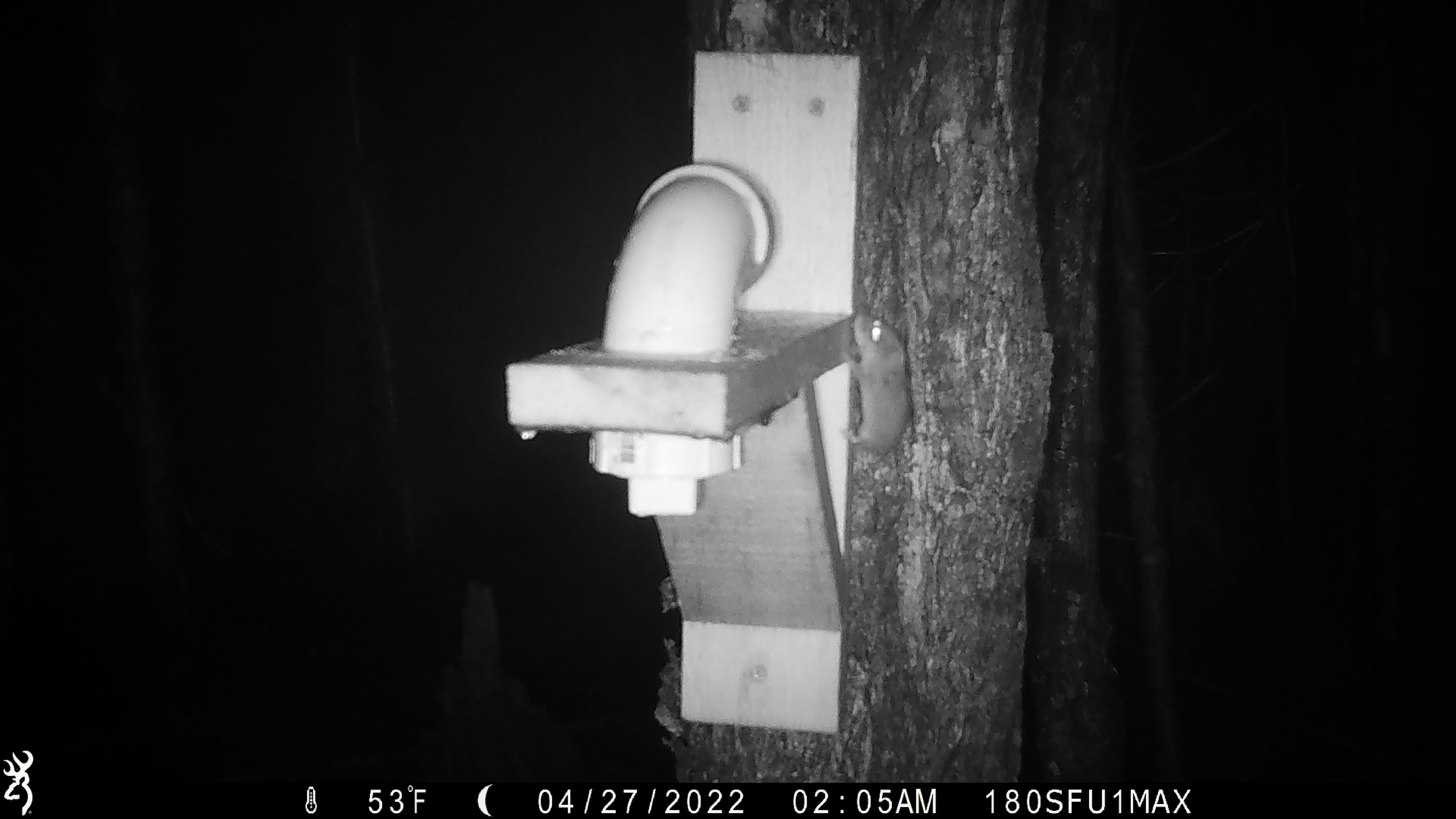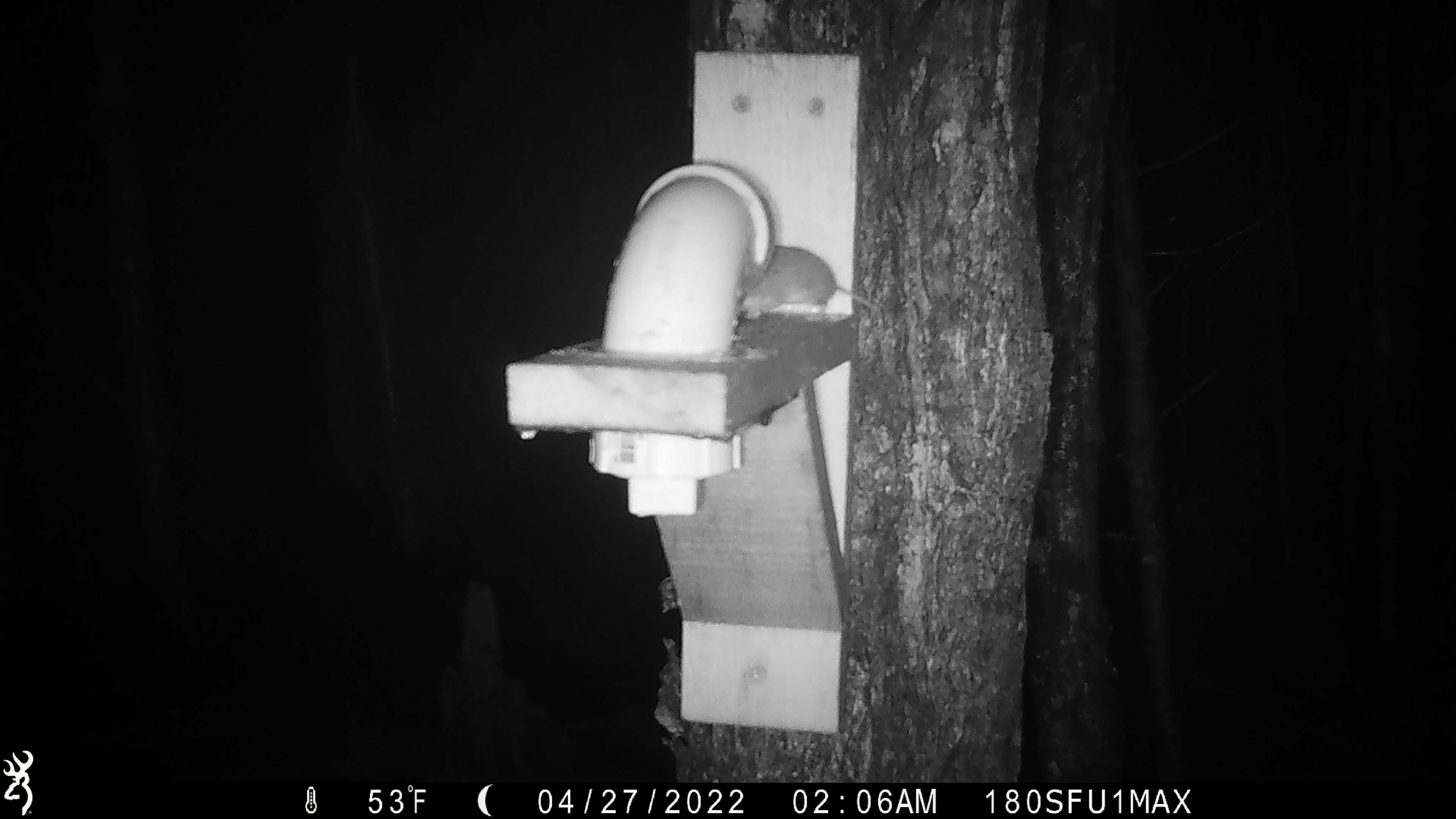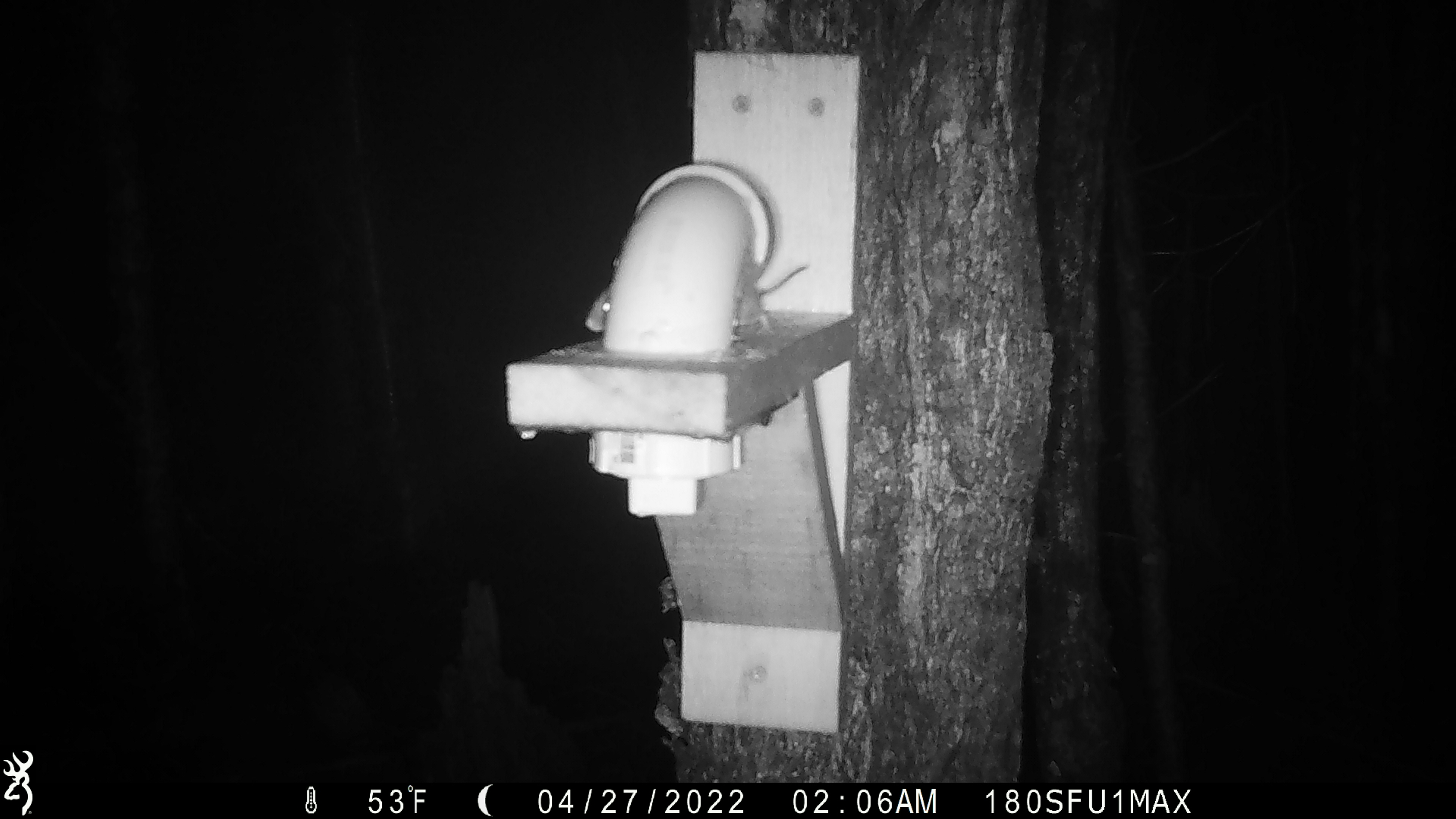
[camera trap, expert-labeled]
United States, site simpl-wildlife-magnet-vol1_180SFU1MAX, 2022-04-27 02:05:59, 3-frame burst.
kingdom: Animalia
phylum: Chordata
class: Mammalia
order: Rodentia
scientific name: Rodentia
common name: mouse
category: mouse sp.